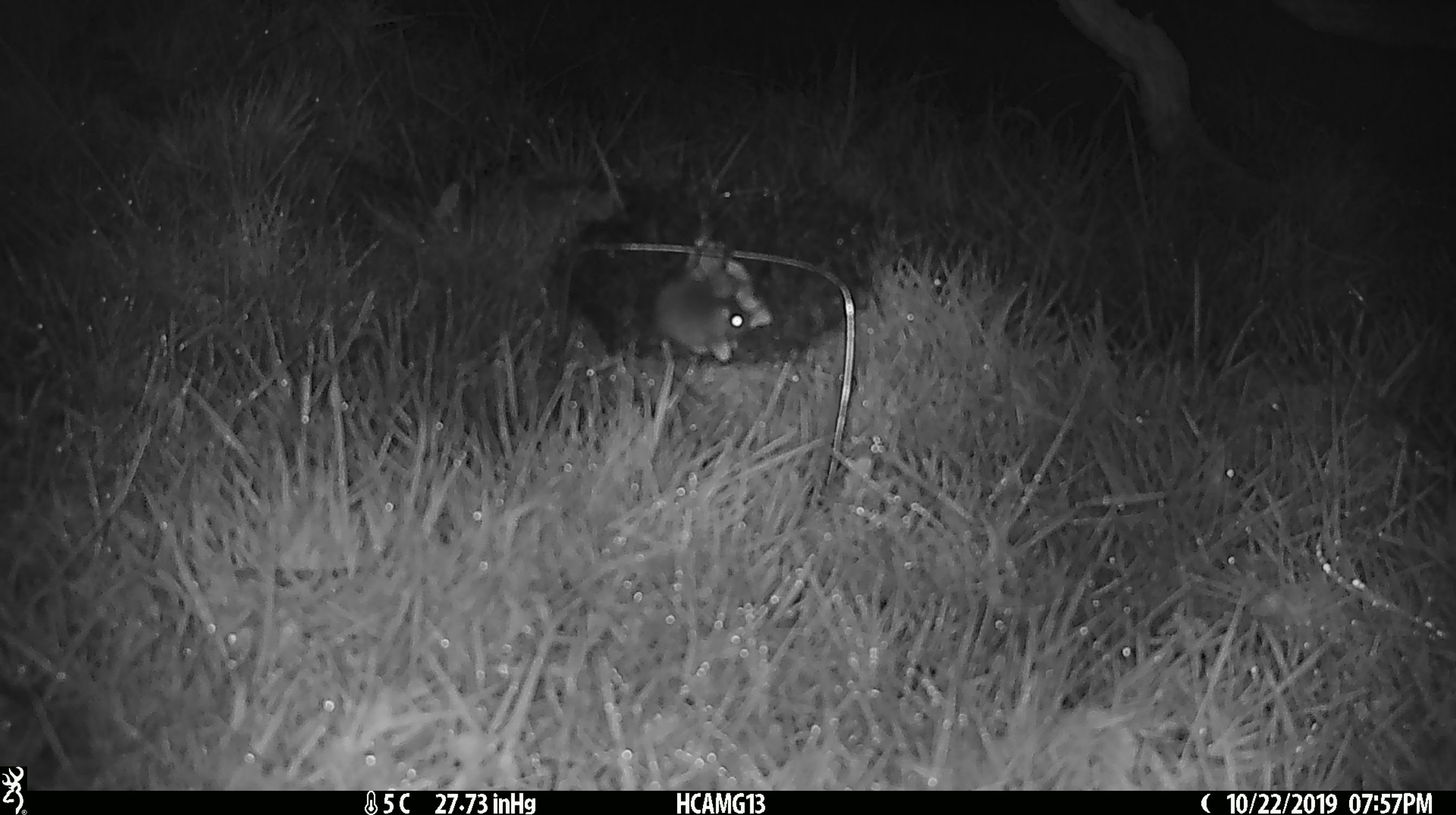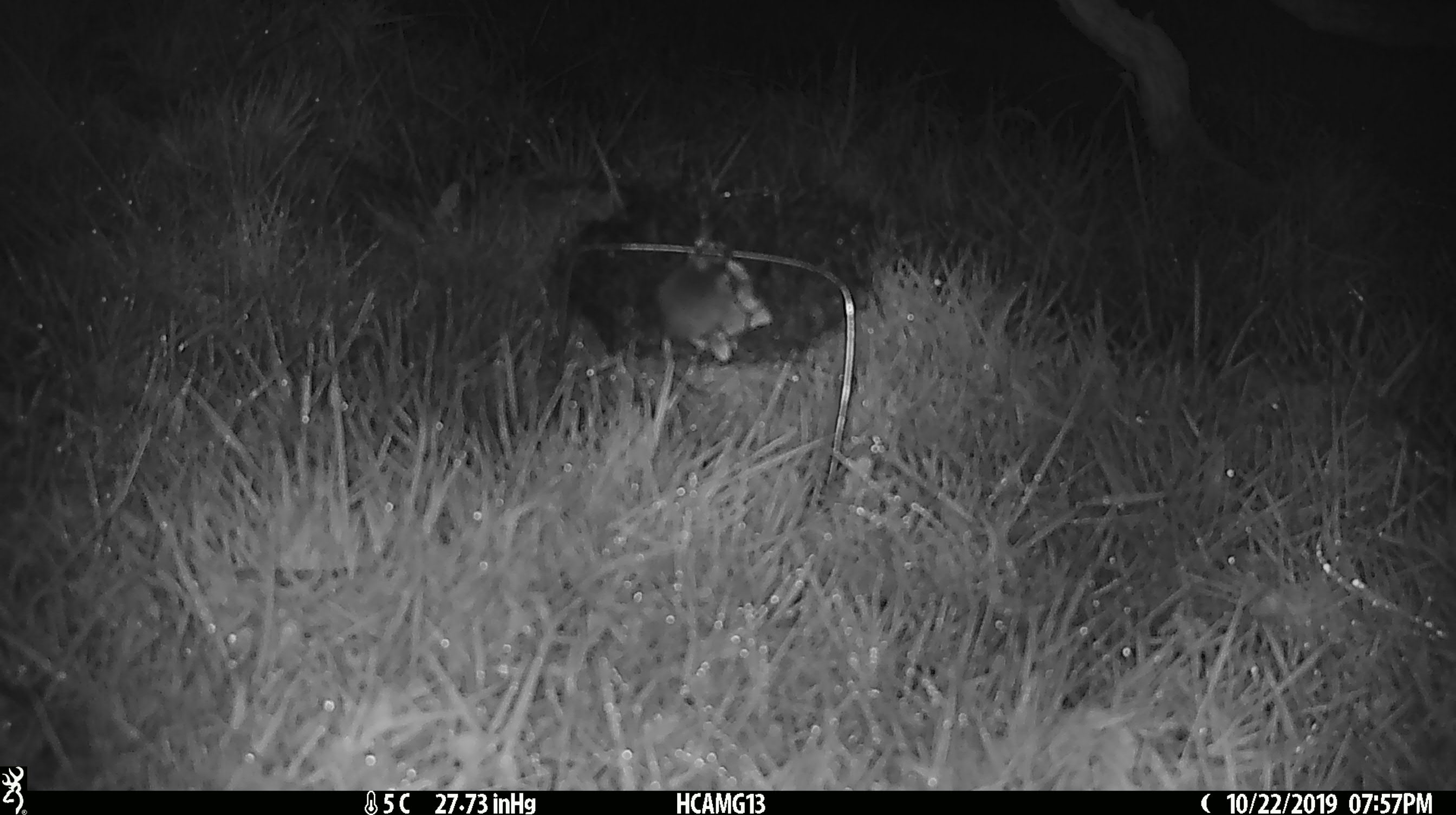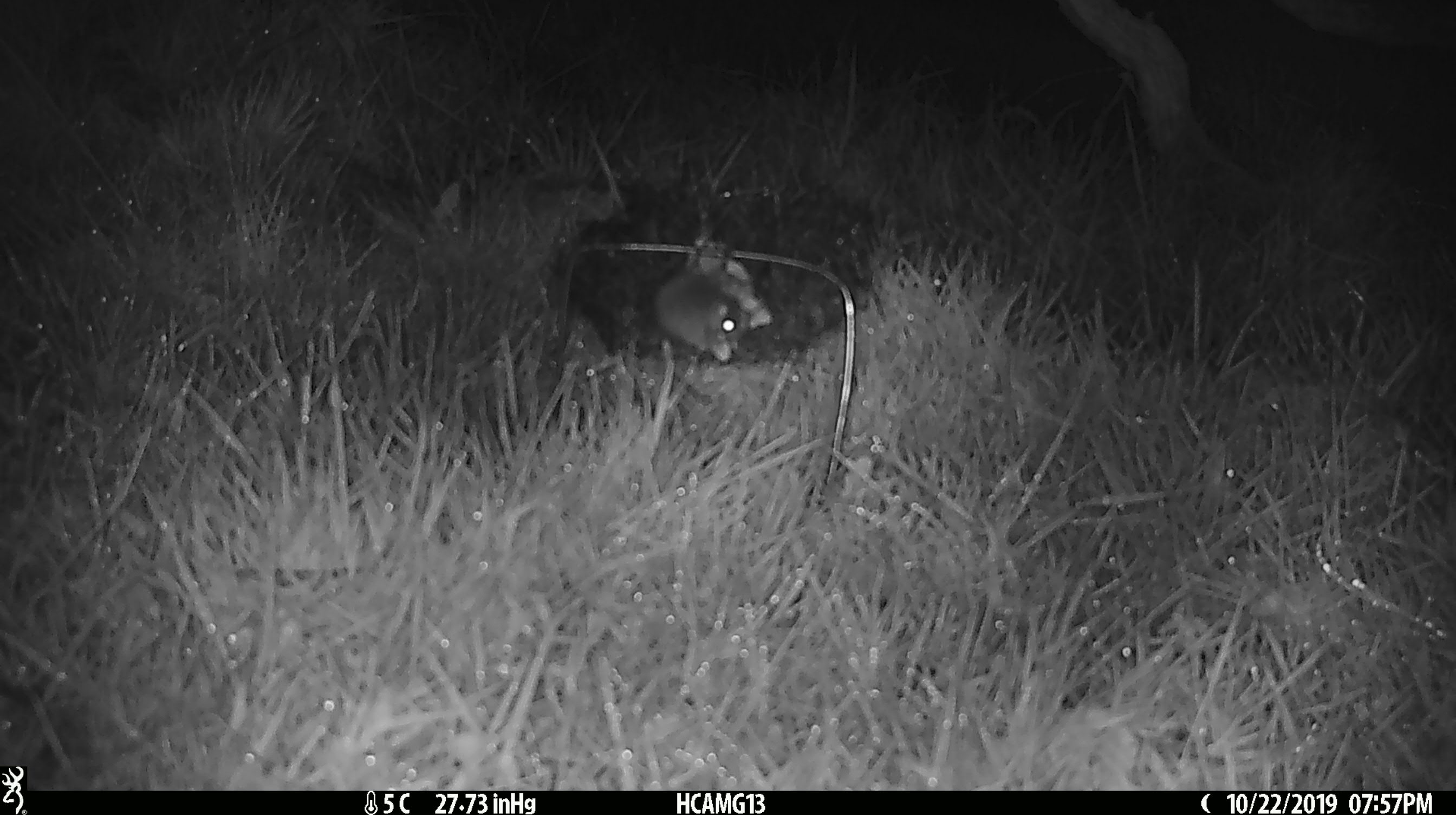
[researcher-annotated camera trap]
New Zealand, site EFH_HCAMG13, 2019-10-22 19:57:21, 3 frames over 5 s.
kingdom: Animalia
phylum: Chordata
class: Mammalia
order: Rodentia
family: Muridae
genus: Mus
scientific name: Mus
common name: mouse